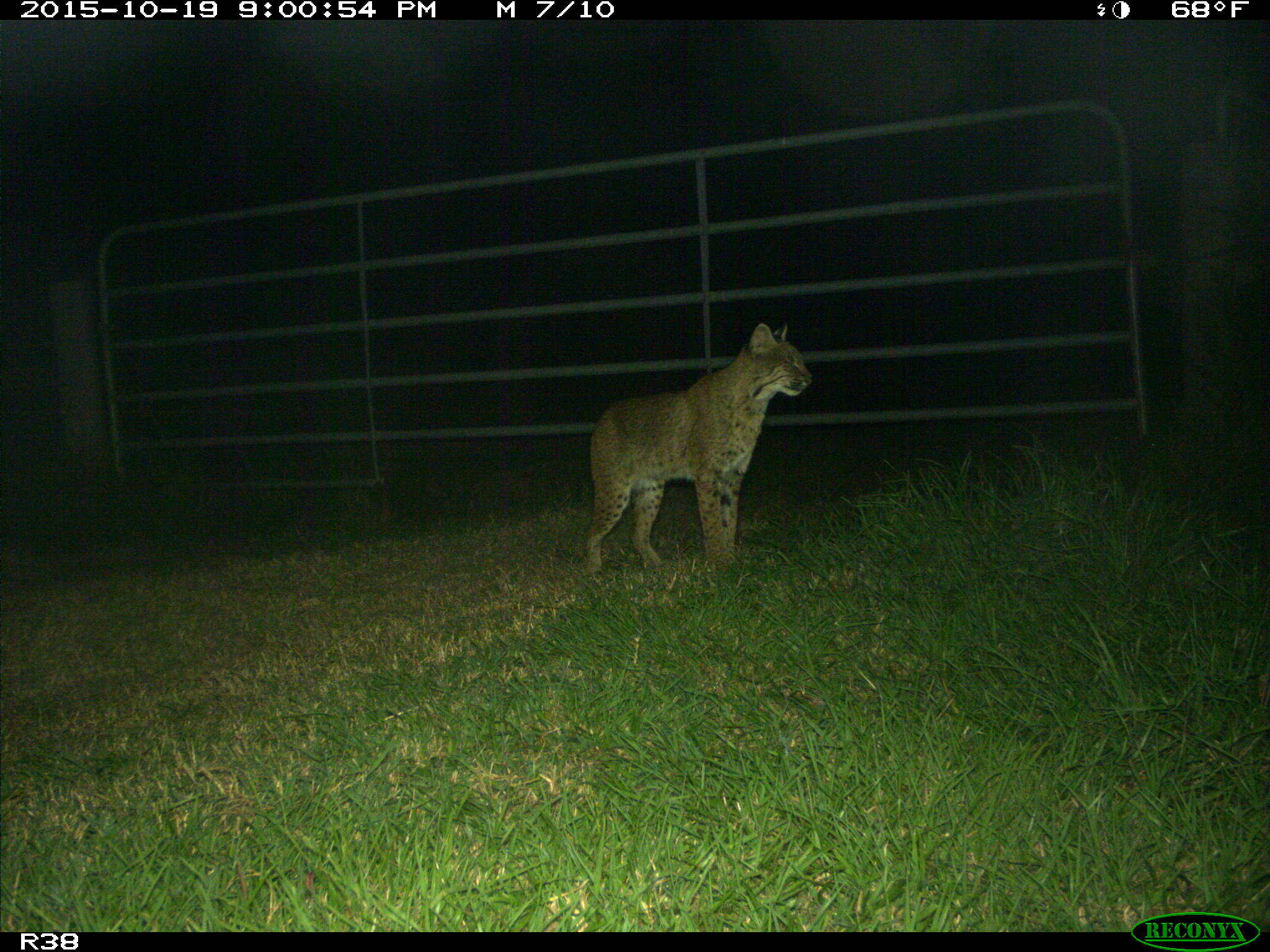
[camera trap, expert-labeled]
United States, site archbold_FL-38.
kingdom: Animalia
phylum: Chordata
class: Mammalia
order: Carnivora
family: Felidae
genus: Lynx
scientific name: Lynx rufus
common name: bobcat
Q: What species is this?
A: Lynx rufus (bobcat).